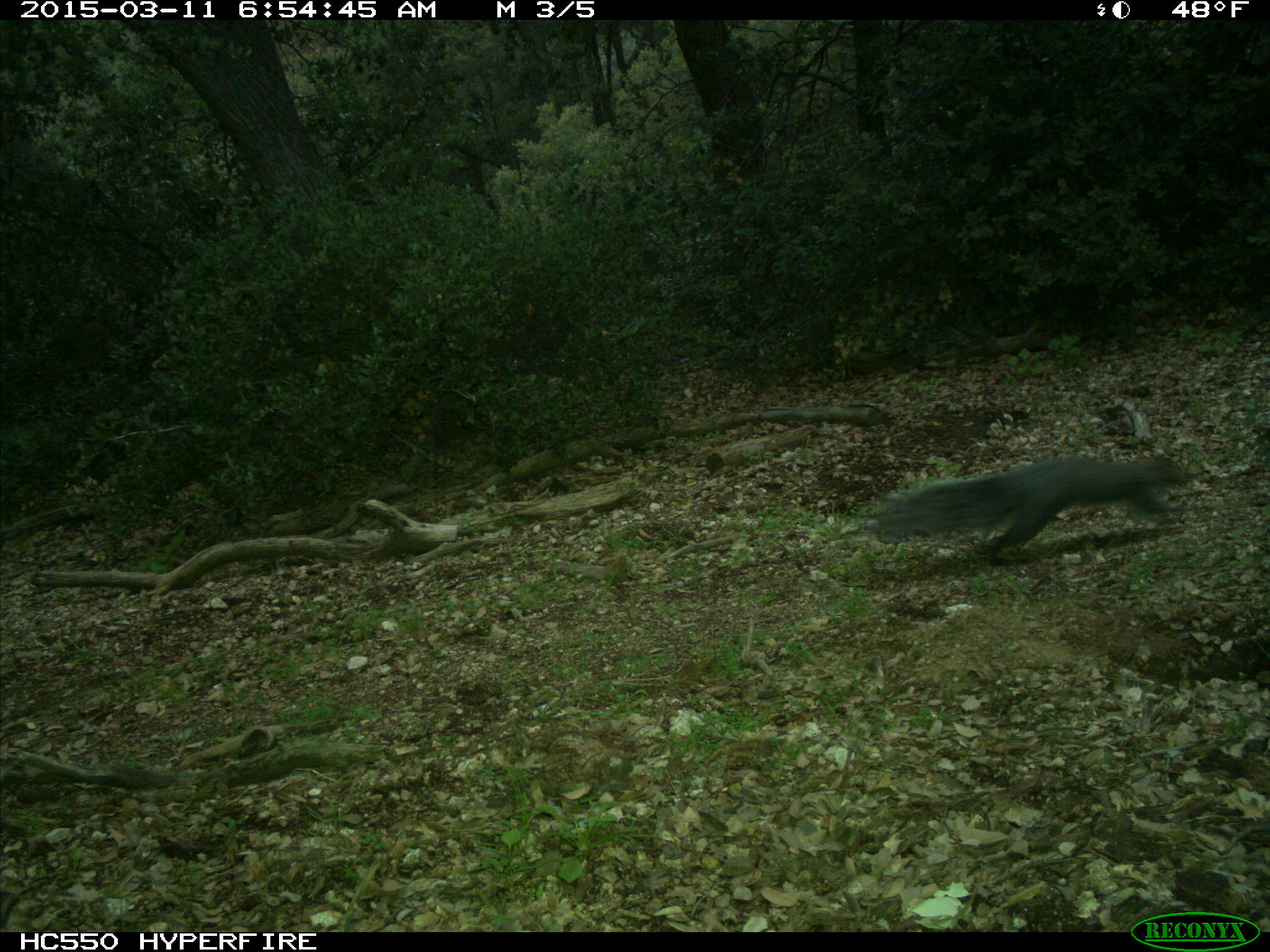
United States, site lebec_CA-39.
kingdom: Animalia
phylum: Chordata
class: Mammalia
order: Rodentia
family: Sciuridae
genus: Sciurus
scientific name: Sciurus carolinensis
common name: eastern gray squirrel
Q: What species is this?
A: Sciurus carolinensis (eastern gray squirrel).